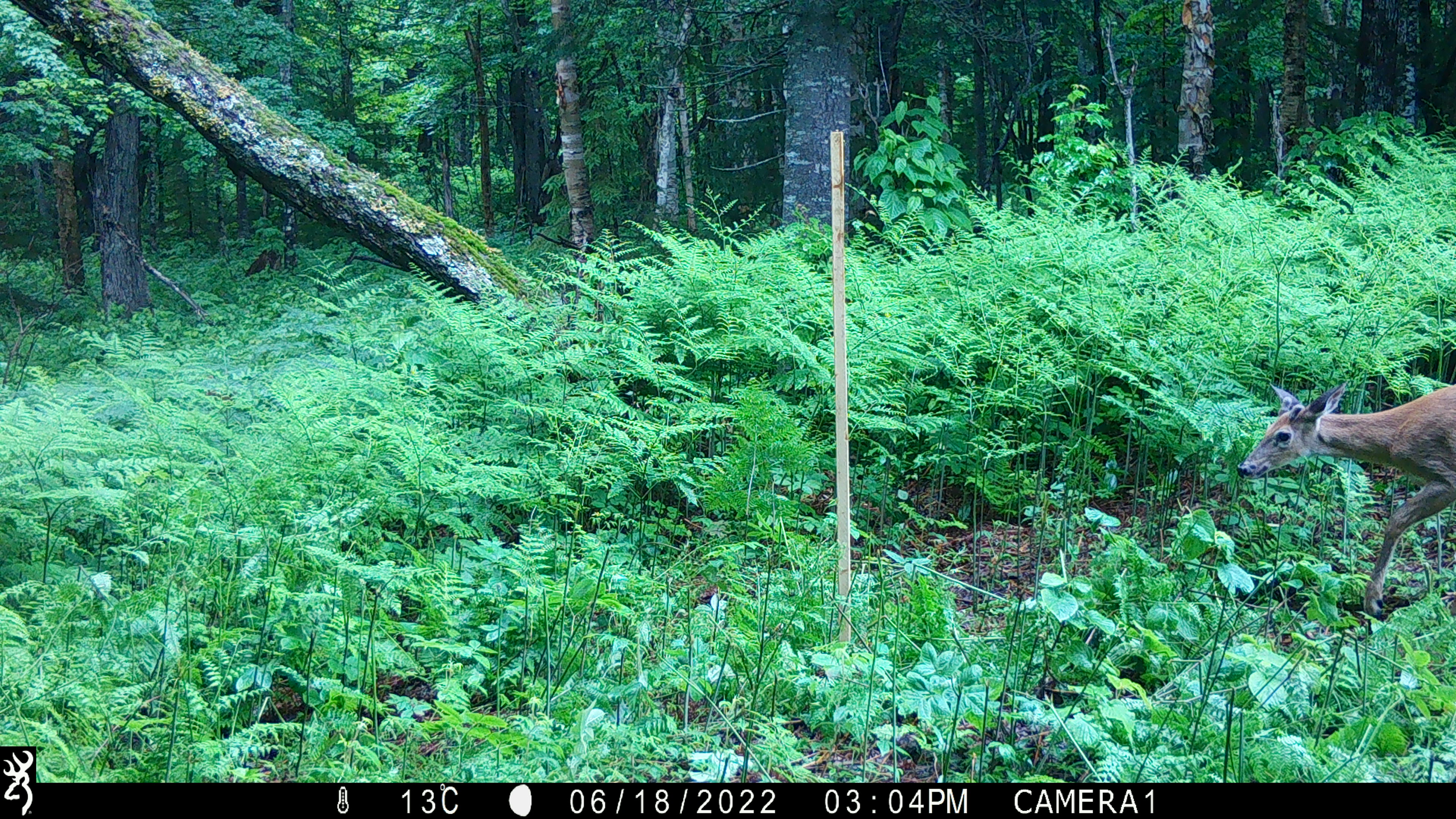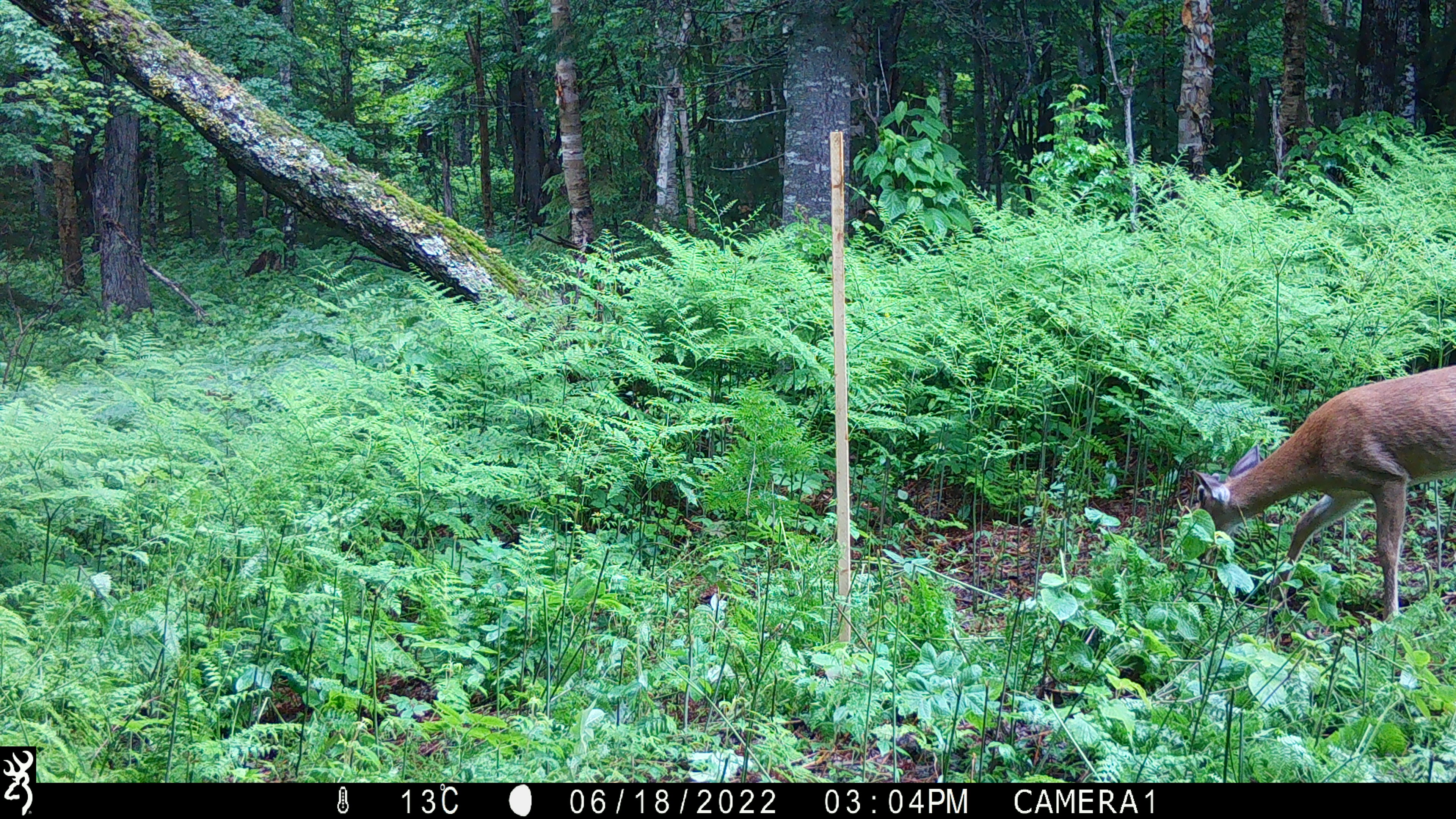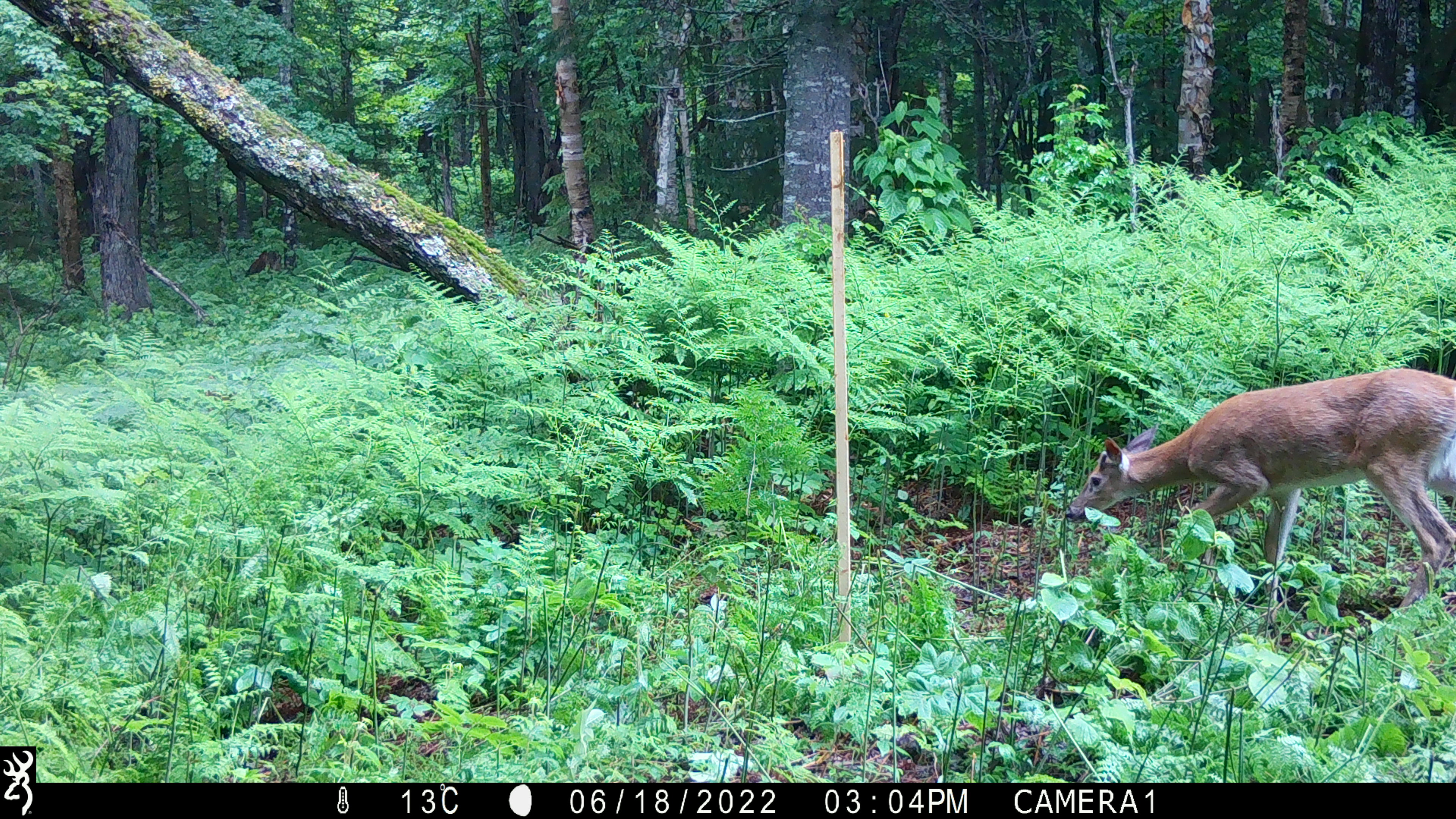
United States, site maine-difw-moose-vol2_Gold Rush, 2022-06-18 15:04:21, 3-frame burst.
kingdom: Animalia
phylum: Chordata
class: Mammalia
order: Artiodactyla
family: Cervidae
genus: Odocoileus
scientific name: Odocoileus virginianus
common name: white-tailed deer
White-tailed deer (Odocoileus virginianus).